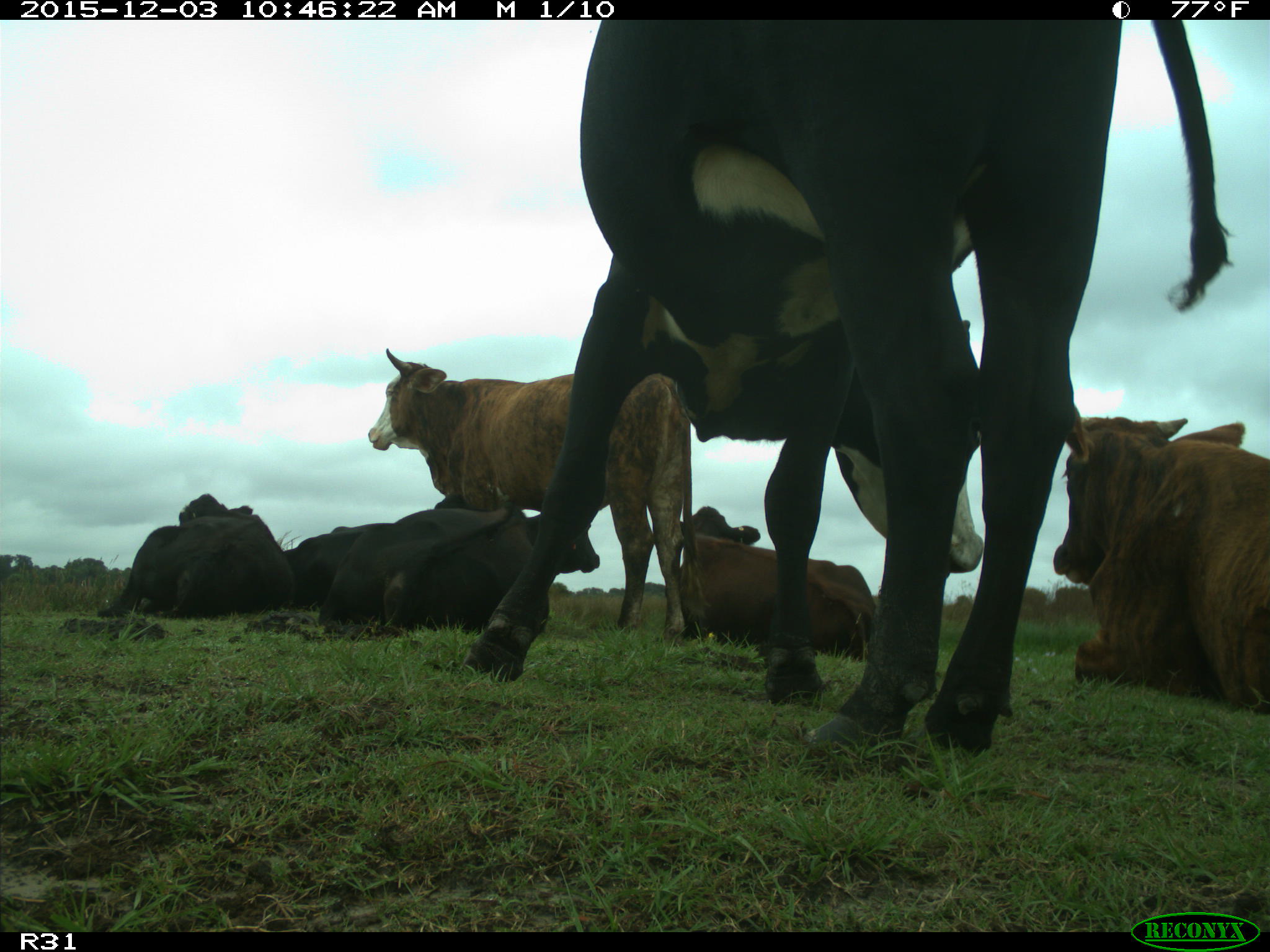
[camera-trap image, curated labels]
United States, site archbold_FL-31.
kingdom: Animalia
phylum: Chordata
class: Mammalia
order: Artiodactyla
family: Bovidae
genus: Bos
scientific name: Bos taurus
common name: domestic cow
Bos taurus (domestic cow).